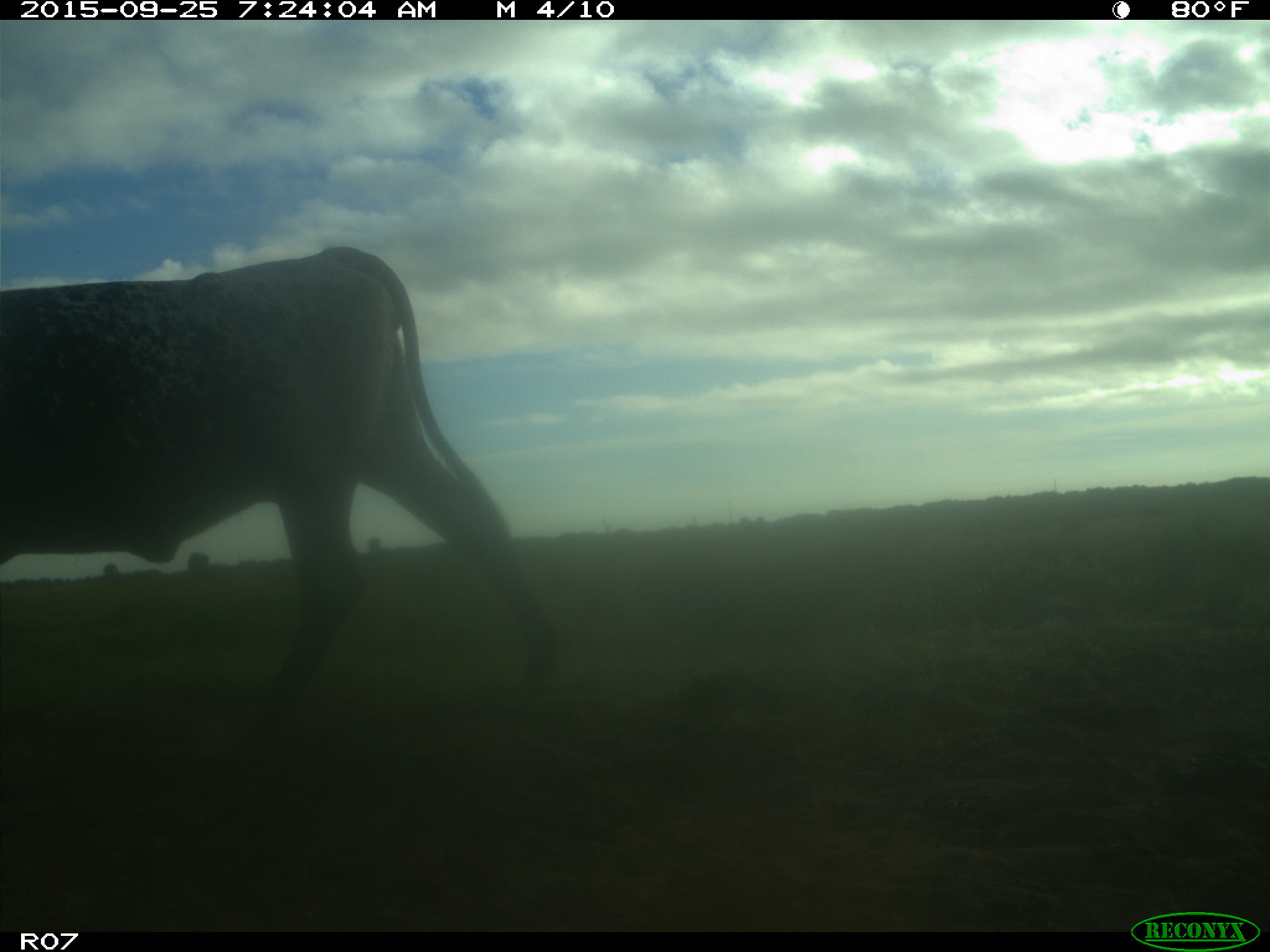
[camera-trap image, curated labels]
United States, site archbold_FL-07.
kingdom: Animalia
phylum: Chordata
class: Mammalia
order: Artiodactyla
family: Bovidae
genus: Bos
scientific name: Bos taurus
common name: domestic cow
Bos taurus (domestic cow).